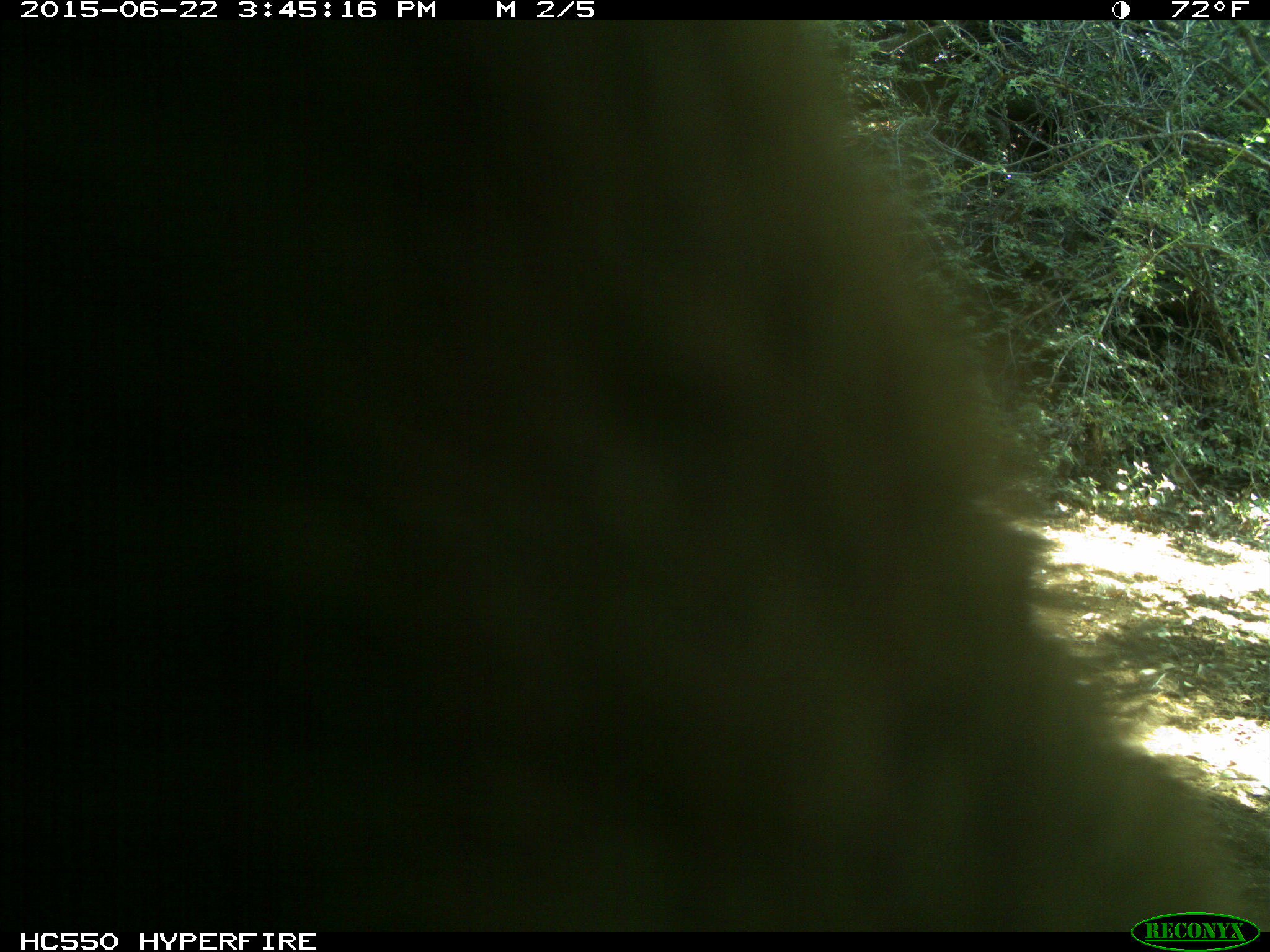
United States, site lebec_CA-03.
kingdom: Animalia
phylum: Chordata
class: Mammalia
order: Carnivora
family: Ursidae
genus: Ursus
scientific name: Ursus americanus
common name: american black bear